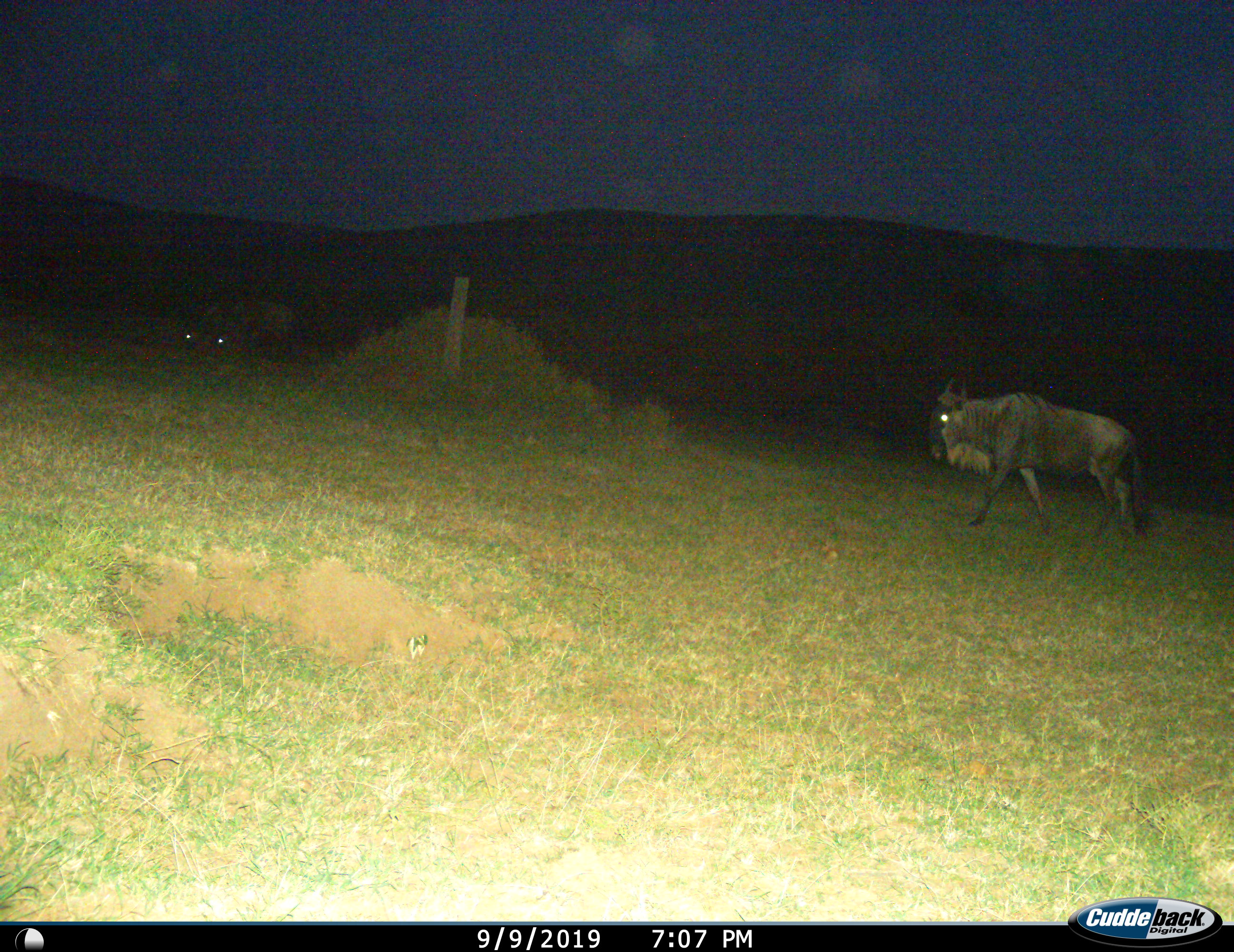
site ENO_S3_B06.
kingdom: Animalia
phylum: Chordata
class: Mammalia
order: Artiodactyla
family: Bovidae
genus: Connochaetes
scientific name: Connochaetes taurinus taurinus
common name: blue wildebeest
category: wildebeestblue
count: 1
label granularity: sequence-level